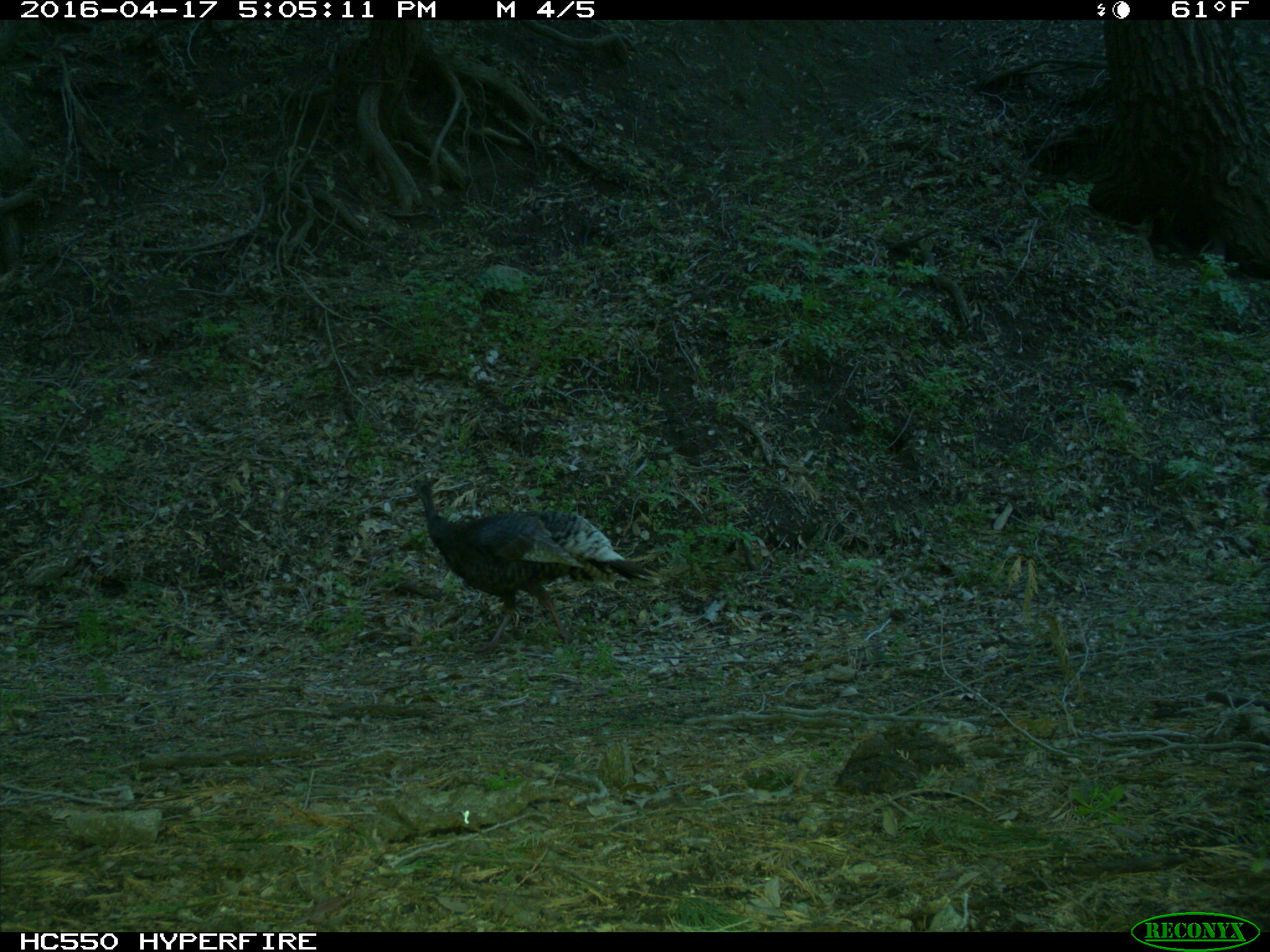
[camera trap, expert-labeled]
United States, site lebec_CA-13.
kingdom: Animalia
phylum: Chordata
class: Aves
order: Galliformes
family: Phasianidae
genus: Meleagris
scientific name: Meleagris gallopavo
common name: wild turkey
Meleagris gallopavo (wild turkey).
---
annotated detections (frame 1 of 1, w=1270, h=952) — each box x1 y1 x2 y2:
animal: 403 475 659 661